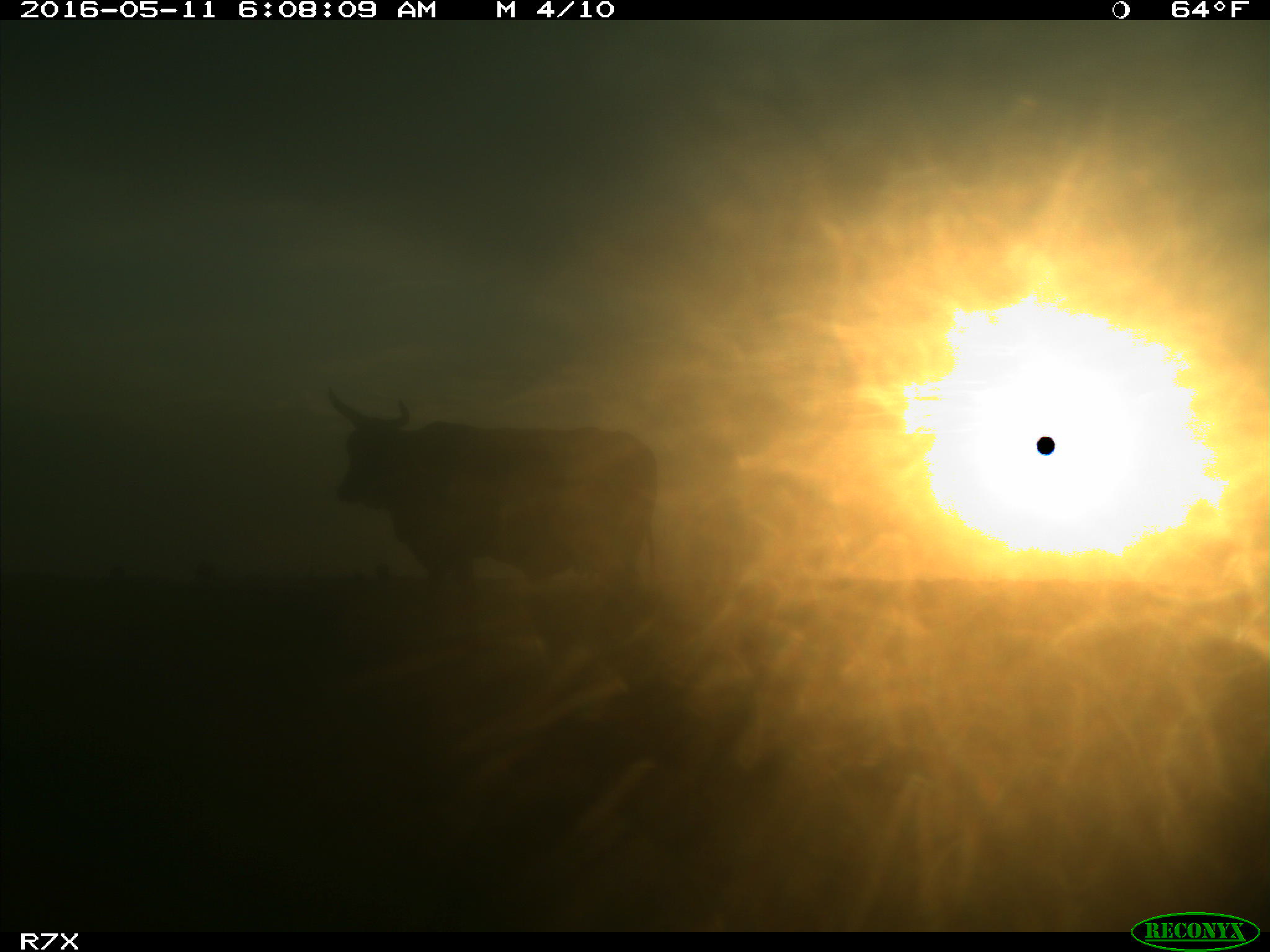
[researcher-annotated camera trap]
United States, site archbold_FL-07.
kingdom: Animalia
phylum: Chordata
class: Mammalia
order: Artiodactyla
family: Bovidae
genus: Bos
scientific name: Bos taurus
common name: domestic cow